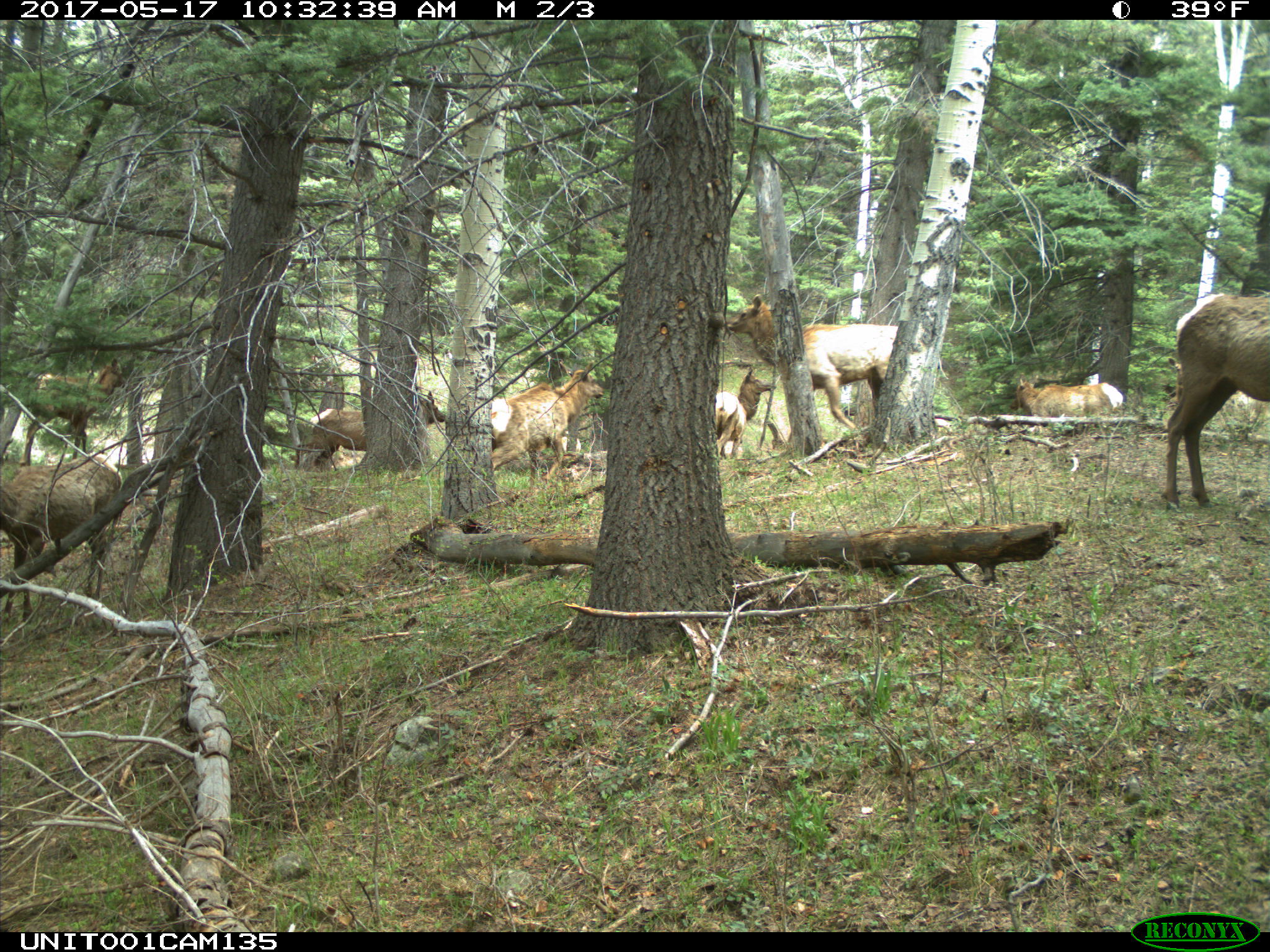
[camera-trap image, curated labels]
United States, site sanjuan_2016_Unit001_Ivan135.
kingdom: Animalia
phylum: Chordata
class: Mammalia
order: Artiodactyla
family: Cervidae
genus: Cervus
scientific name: Cervus elaphus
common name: red deer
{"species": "Cervus elaphus (red deer)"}